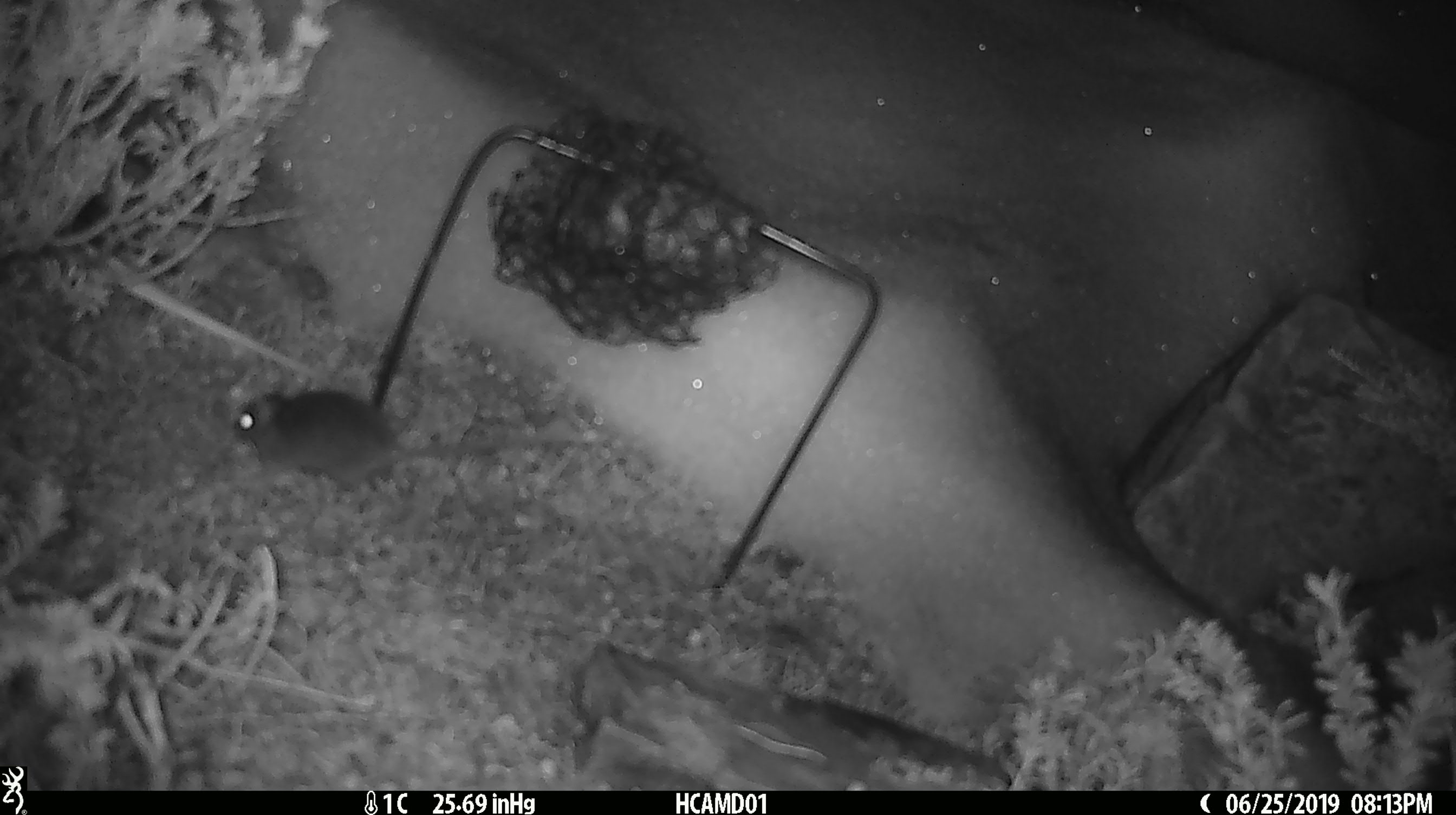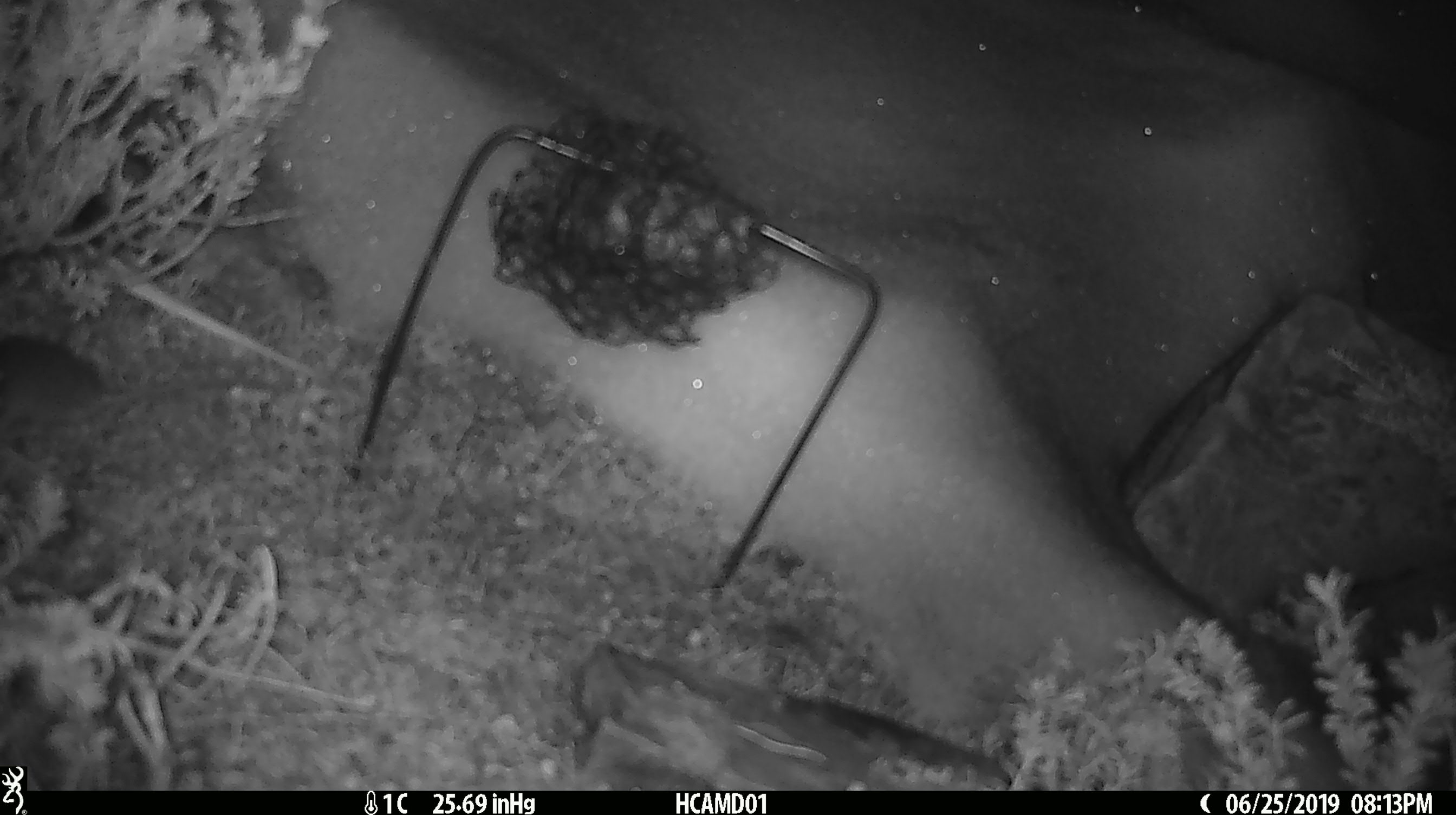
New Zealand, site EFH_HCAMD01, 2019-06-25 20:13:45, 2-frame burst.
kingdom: Animalia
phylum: Chordata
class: Mammalia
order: Rodentia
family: Muridae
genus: Mus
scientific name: Mus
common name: mouse